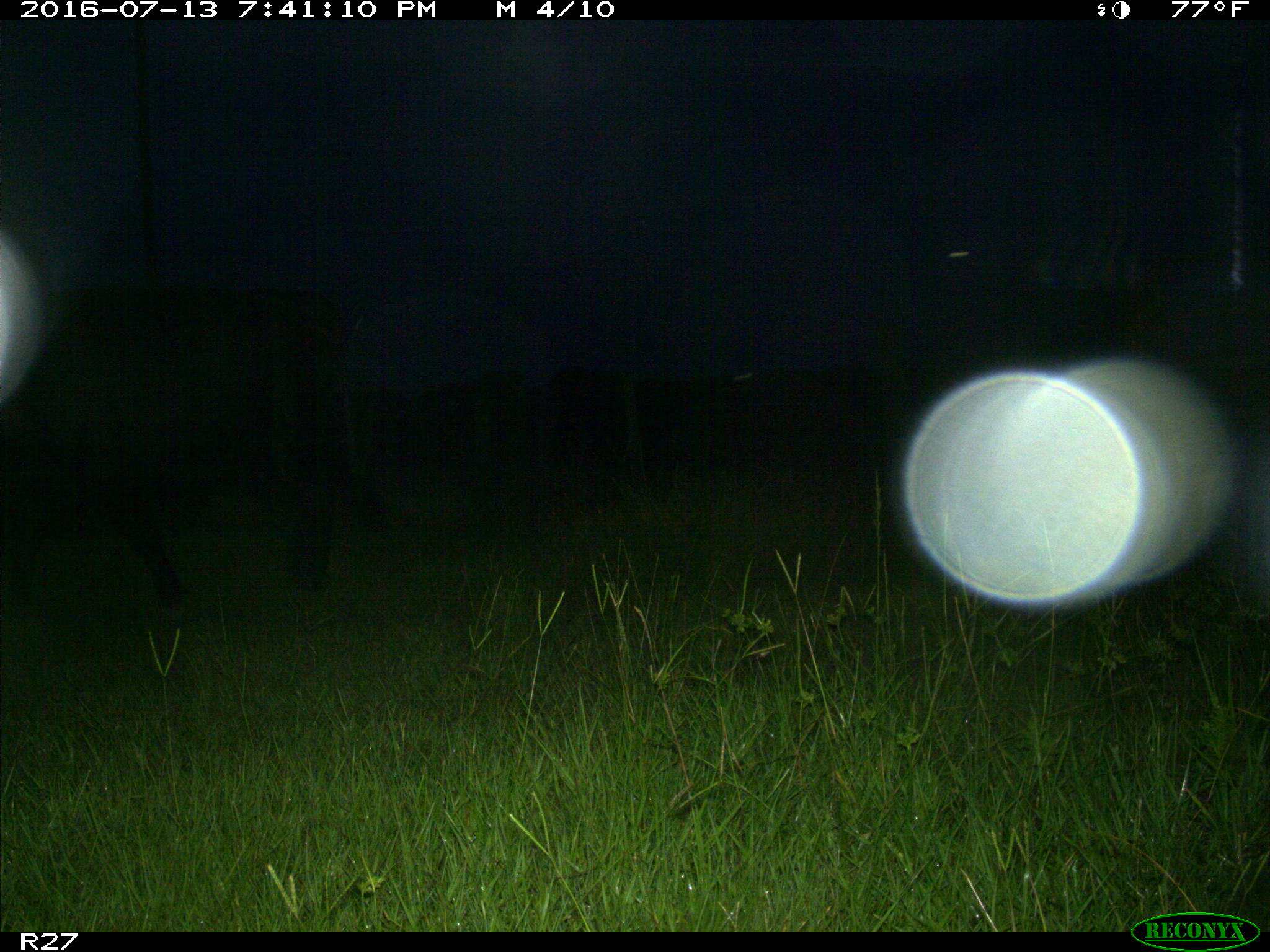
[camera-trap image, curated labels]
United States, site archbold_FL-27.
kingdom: Animalia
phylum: Chordata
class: Mammalia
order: Artiodactyla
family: Bovidae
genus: Bos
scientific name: Bos taurus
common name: domestic cow